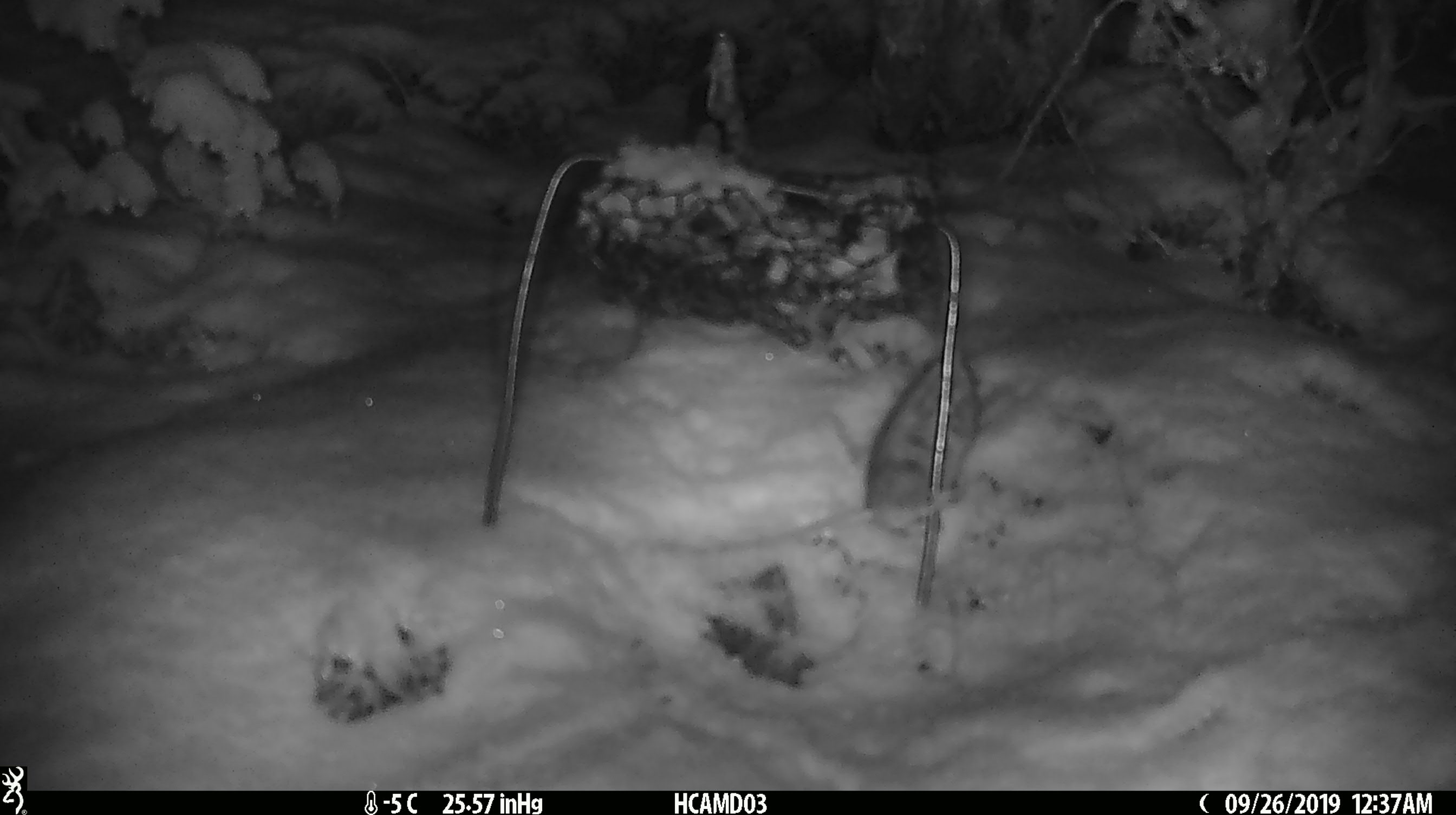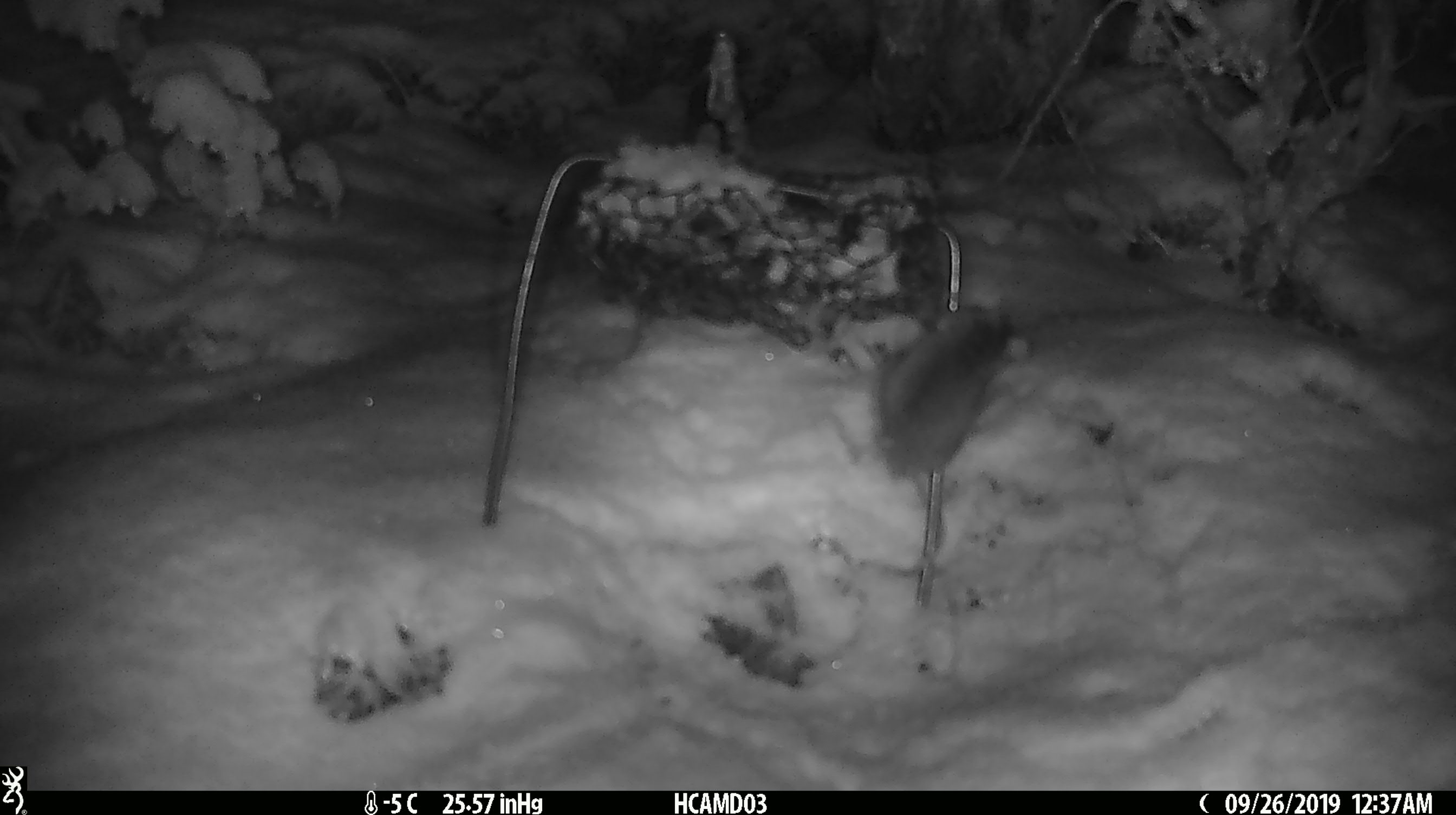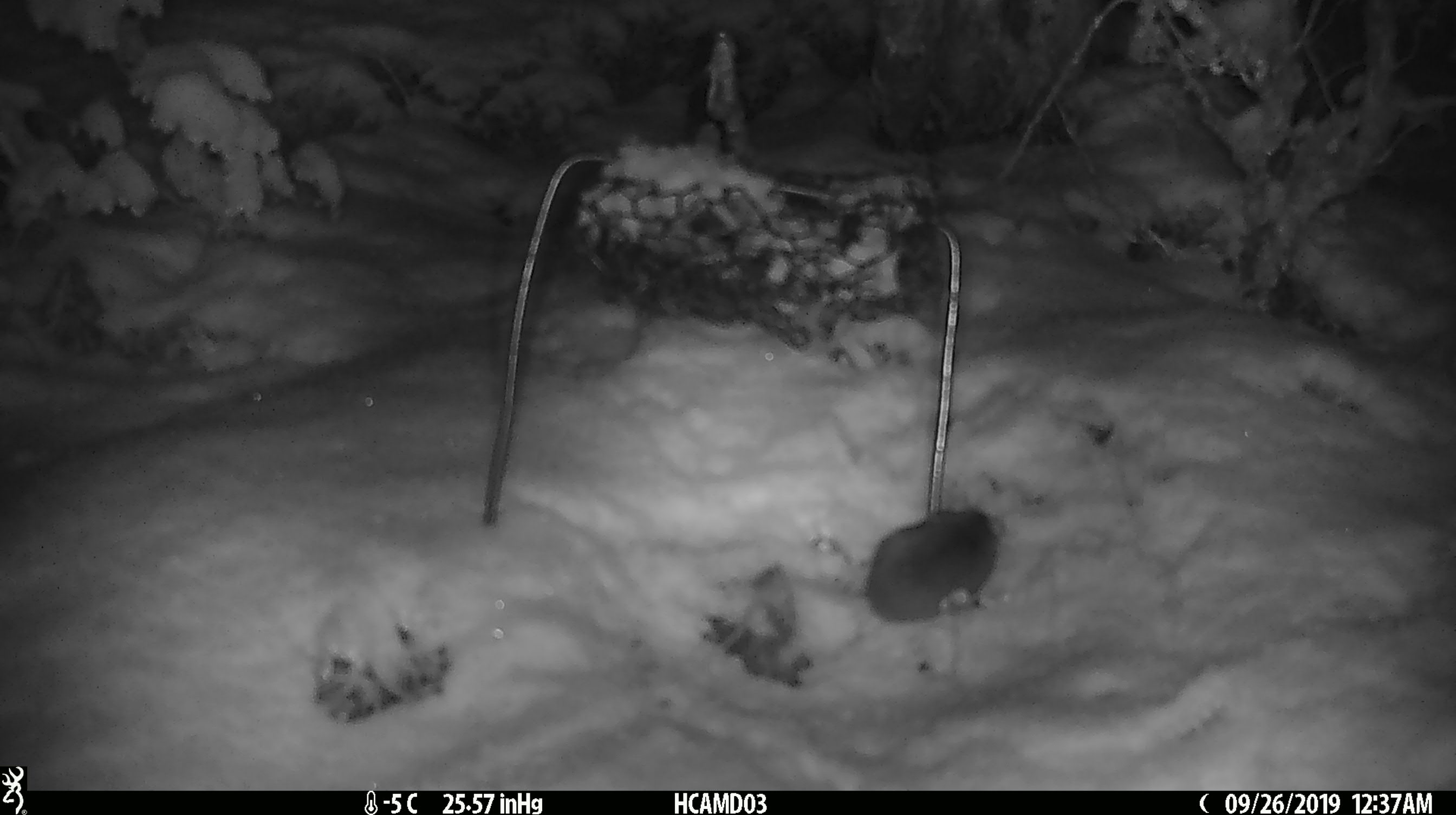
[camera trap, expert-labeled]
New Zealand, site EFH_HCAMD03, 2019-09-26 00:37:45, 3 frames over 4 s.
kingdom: Animalia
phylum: Chordata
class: Mammalia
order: Rodentia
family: Muridae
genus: Mus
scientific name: Mus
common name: mouse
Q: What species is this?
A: Mouse (Mus).